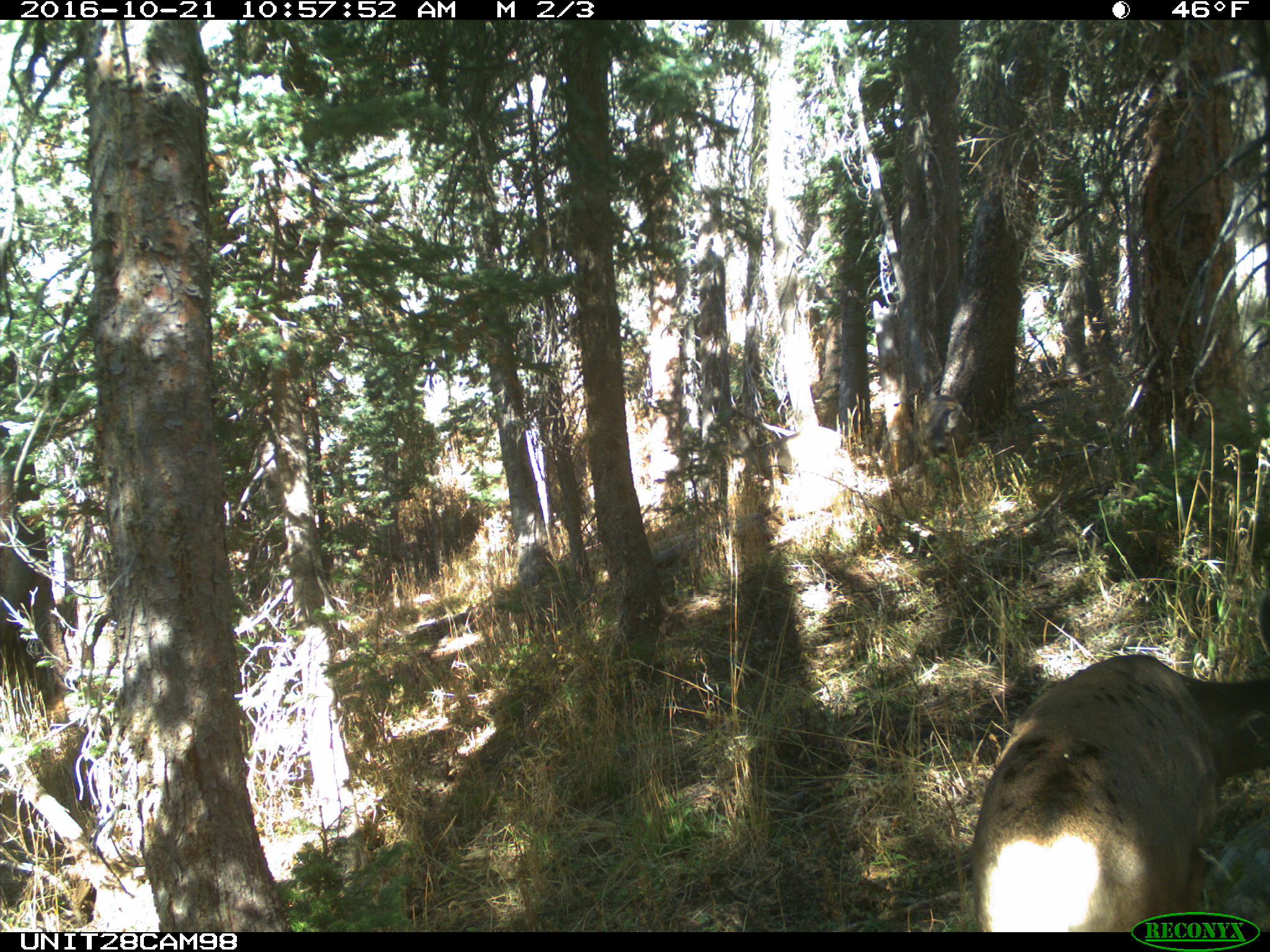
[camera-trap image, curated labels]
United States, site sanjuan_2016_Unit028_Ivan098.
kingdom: Animalia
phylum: Chordata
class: Mammalia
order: Artiodactyla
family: Cervidae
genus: Odocoileus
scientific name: Odocoileus hemionus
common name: mule deer